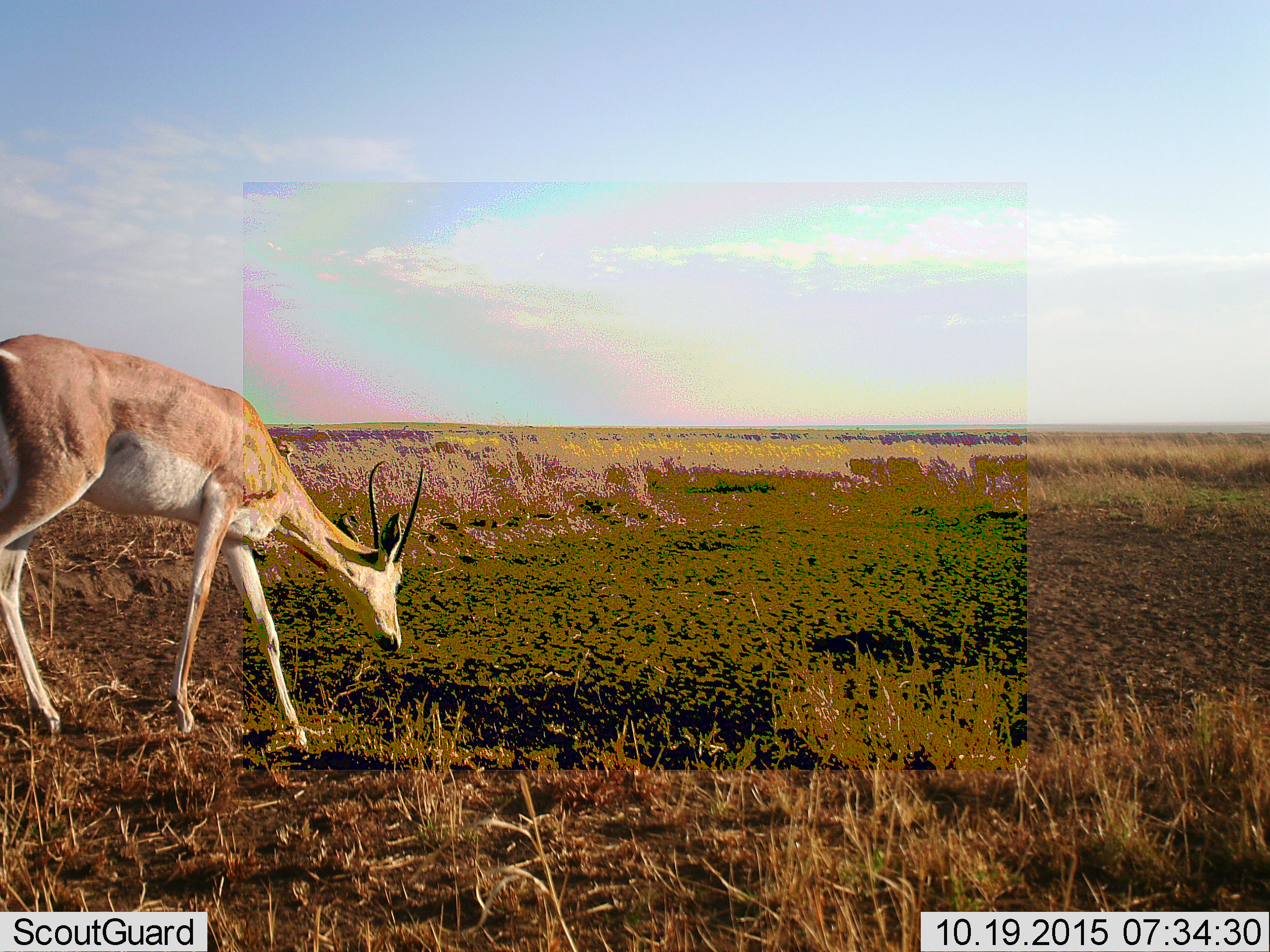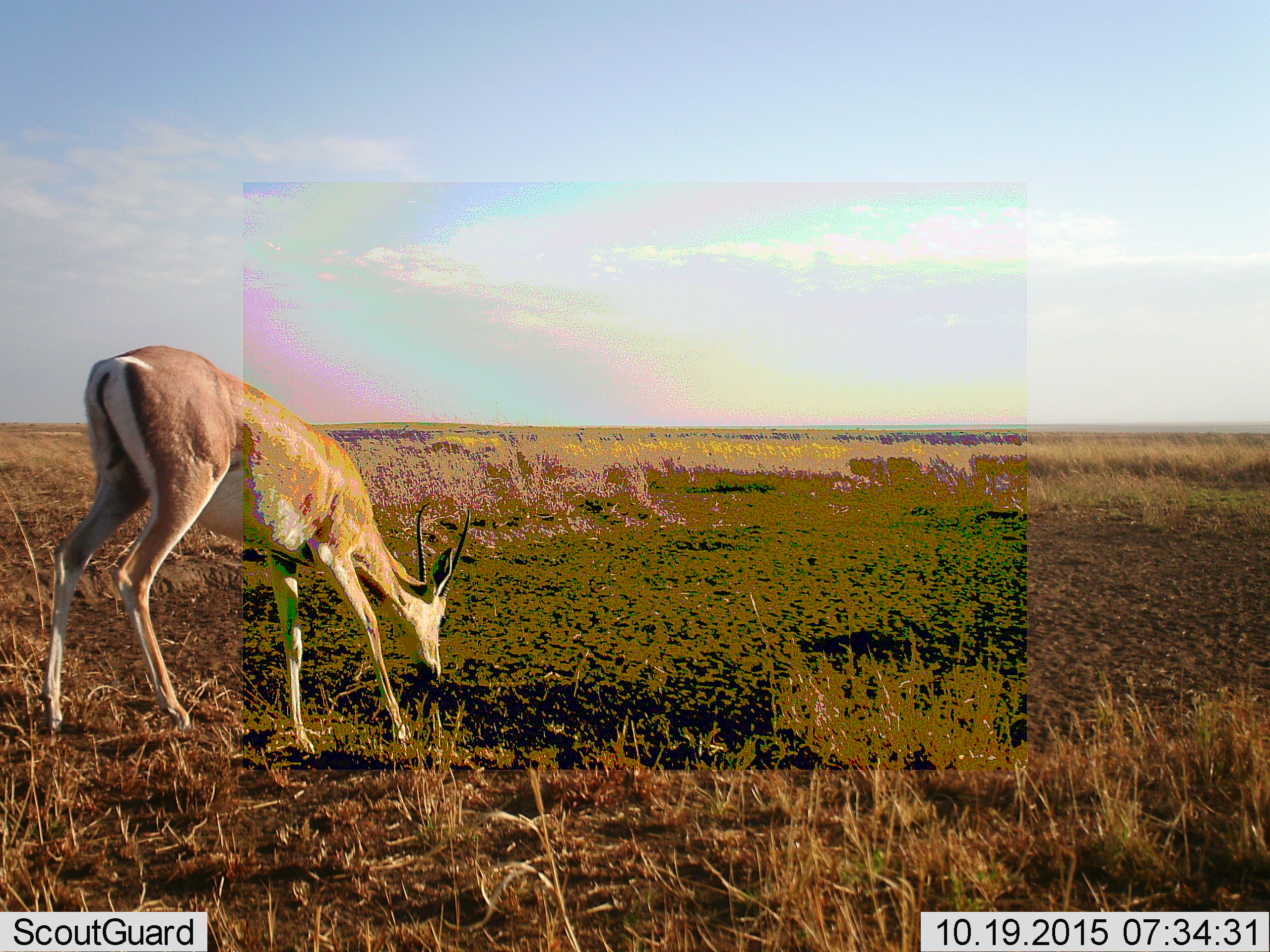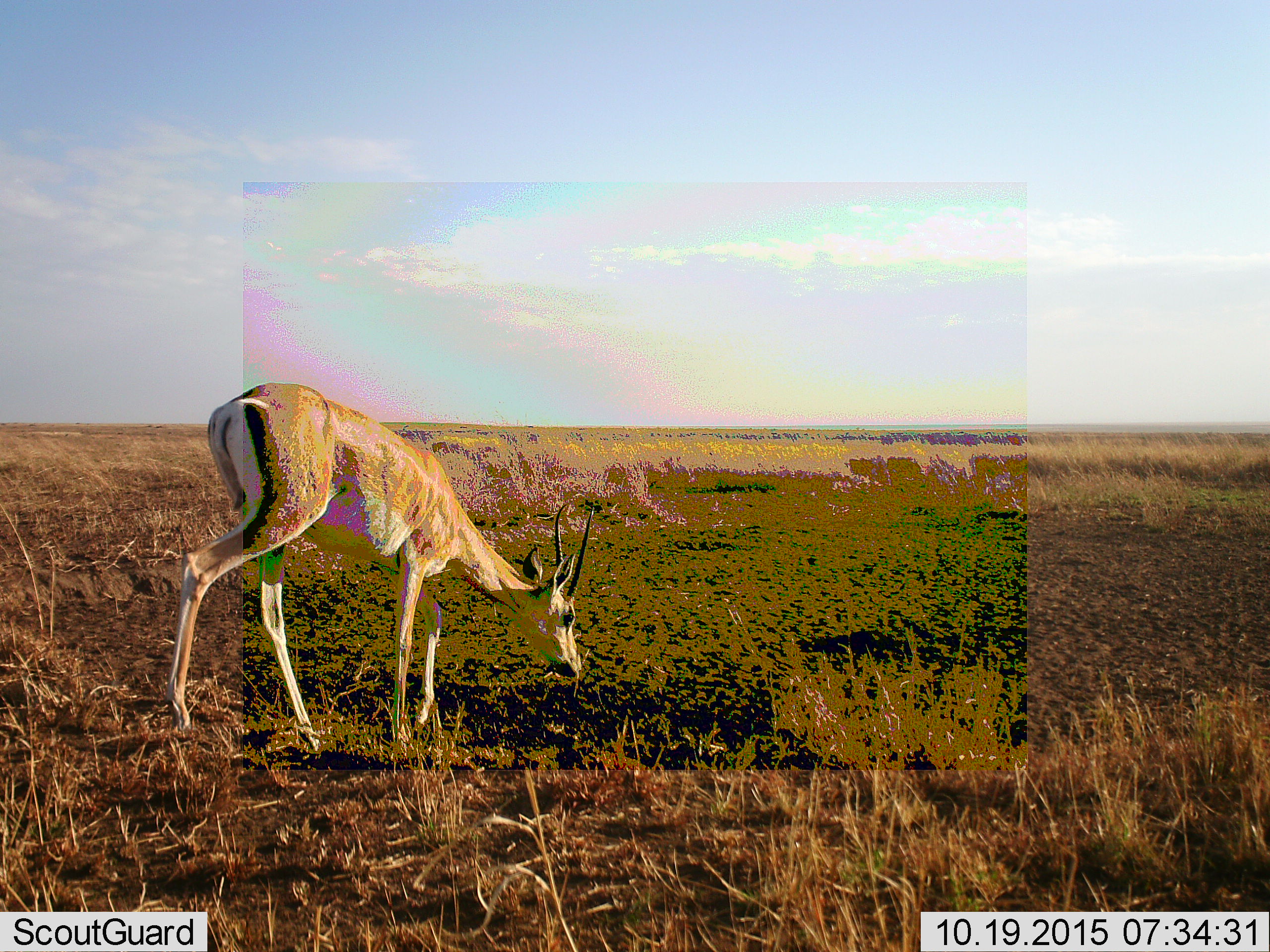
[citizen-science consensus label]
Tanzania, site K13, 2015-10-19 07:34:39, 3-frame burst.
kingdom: Animalia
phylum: Chordata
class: Mammalia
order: Artiodactyla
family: Bovidae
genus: Nanger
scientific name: Nanger granti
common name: grant's gazelle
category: gazellegrants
Gazellegrants (grant's gazelle) (Nanger granti), count 1. Behavior (volunteer vote fractions): standing 0%, resting 0%, moving 62%, interacting 0%. Young present (vote fraction): 0%. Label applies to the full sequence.